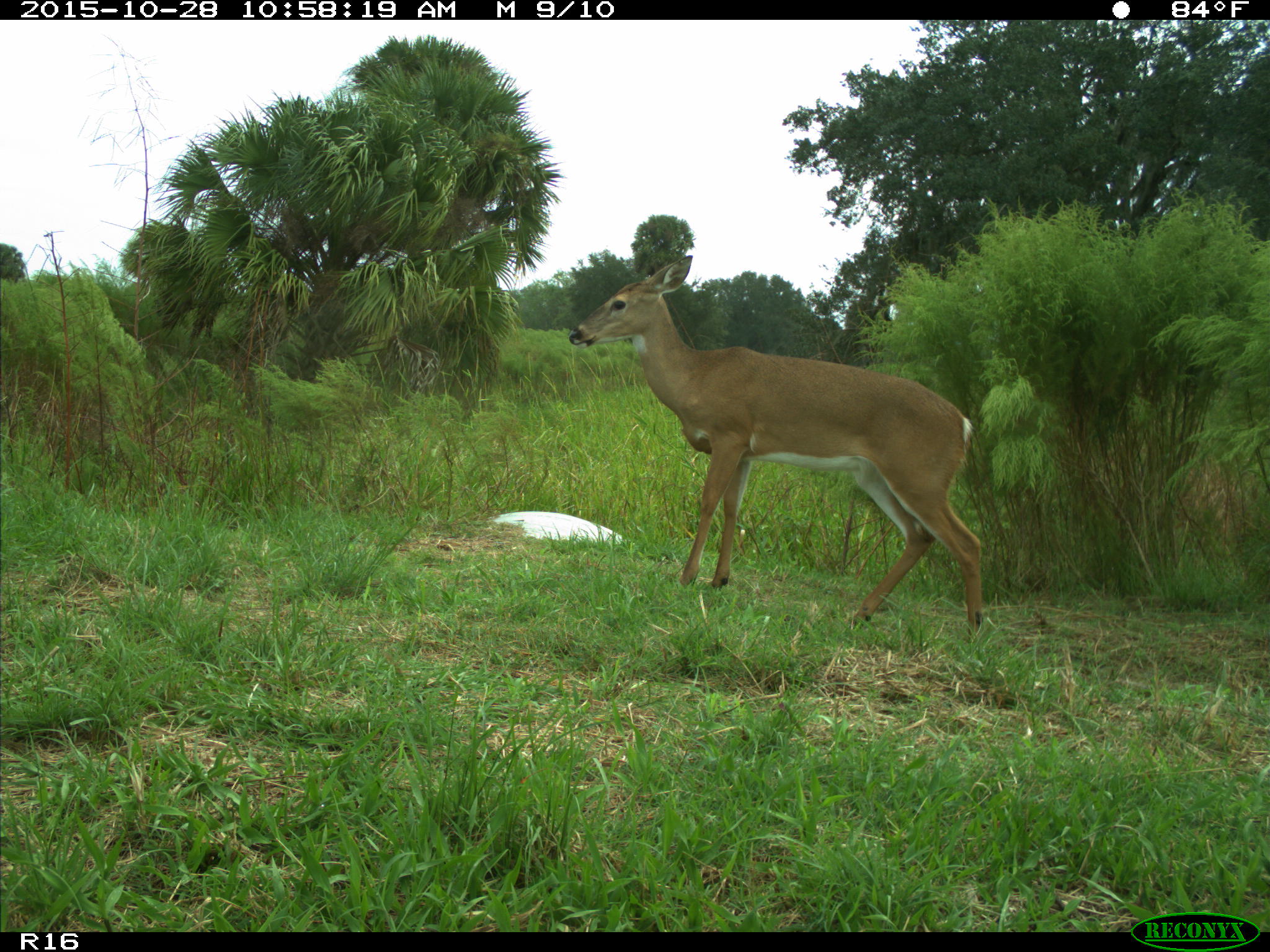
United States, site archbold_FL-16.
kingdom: Animalia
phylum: Chordata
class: Mammalia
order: Artiodactyla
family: Cervidae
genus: Odocoileus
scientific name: Odocoileus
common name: deer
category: unidentified deer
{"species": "unidentified deer (deer) (Odocoileus)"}